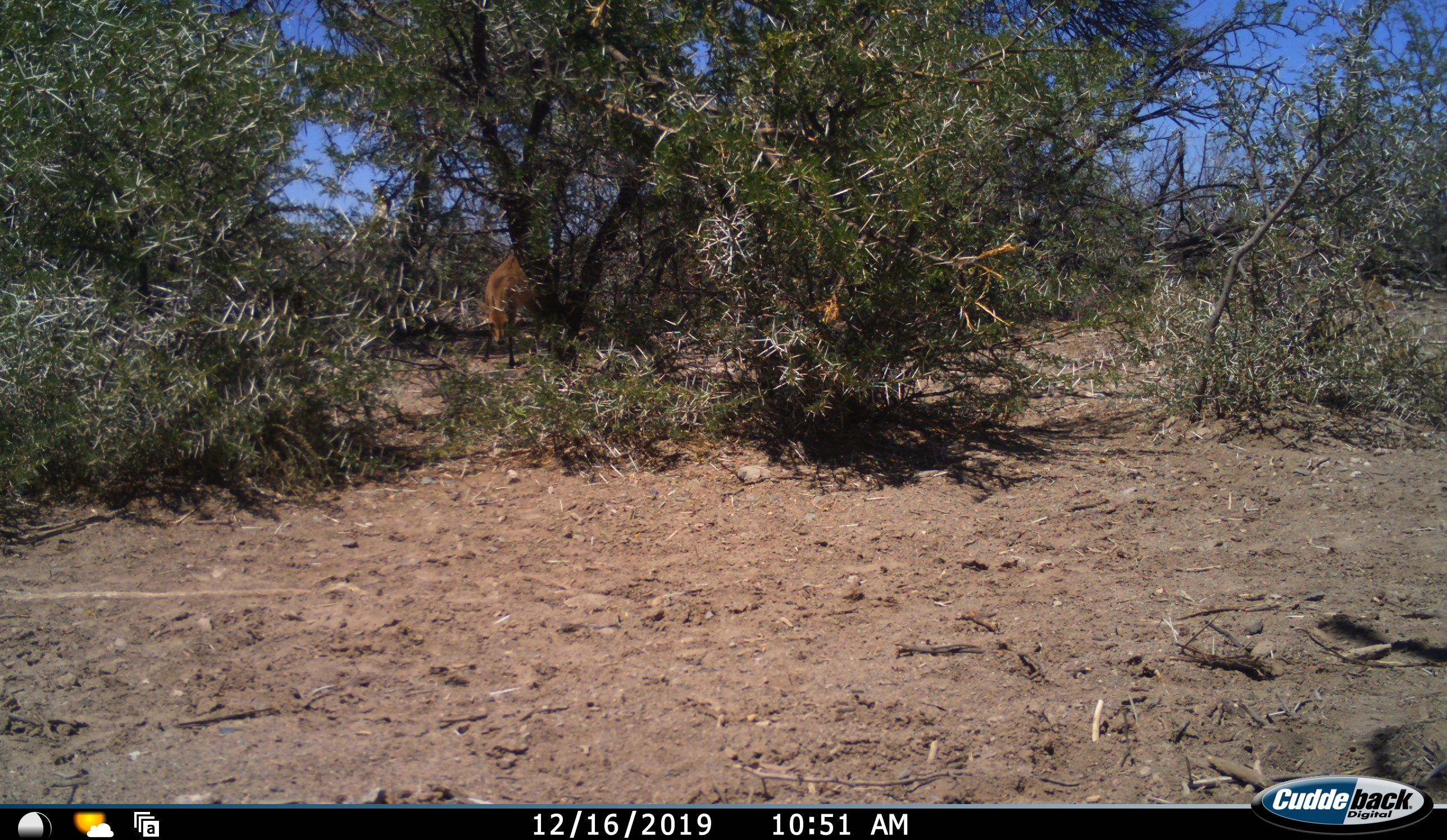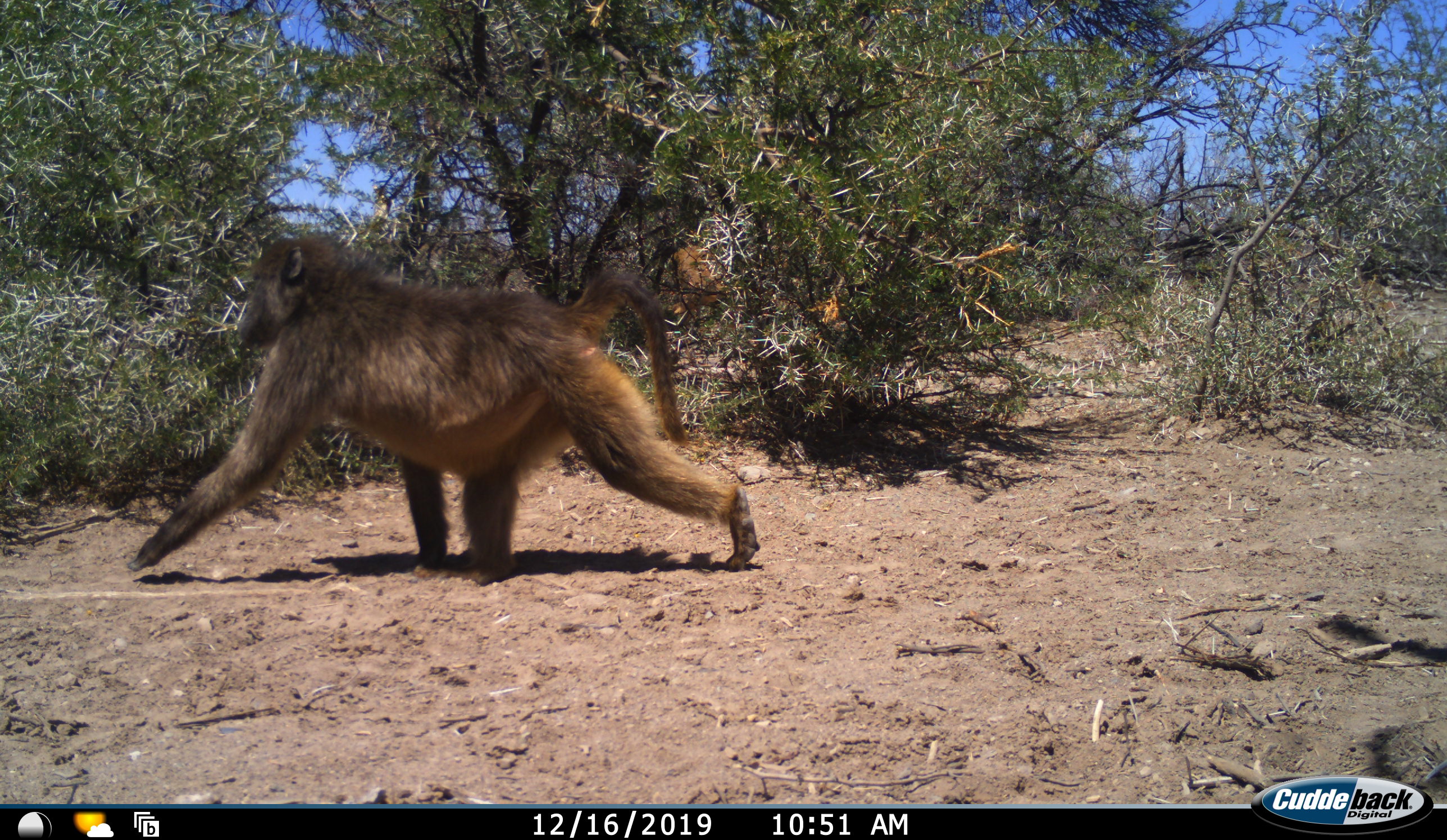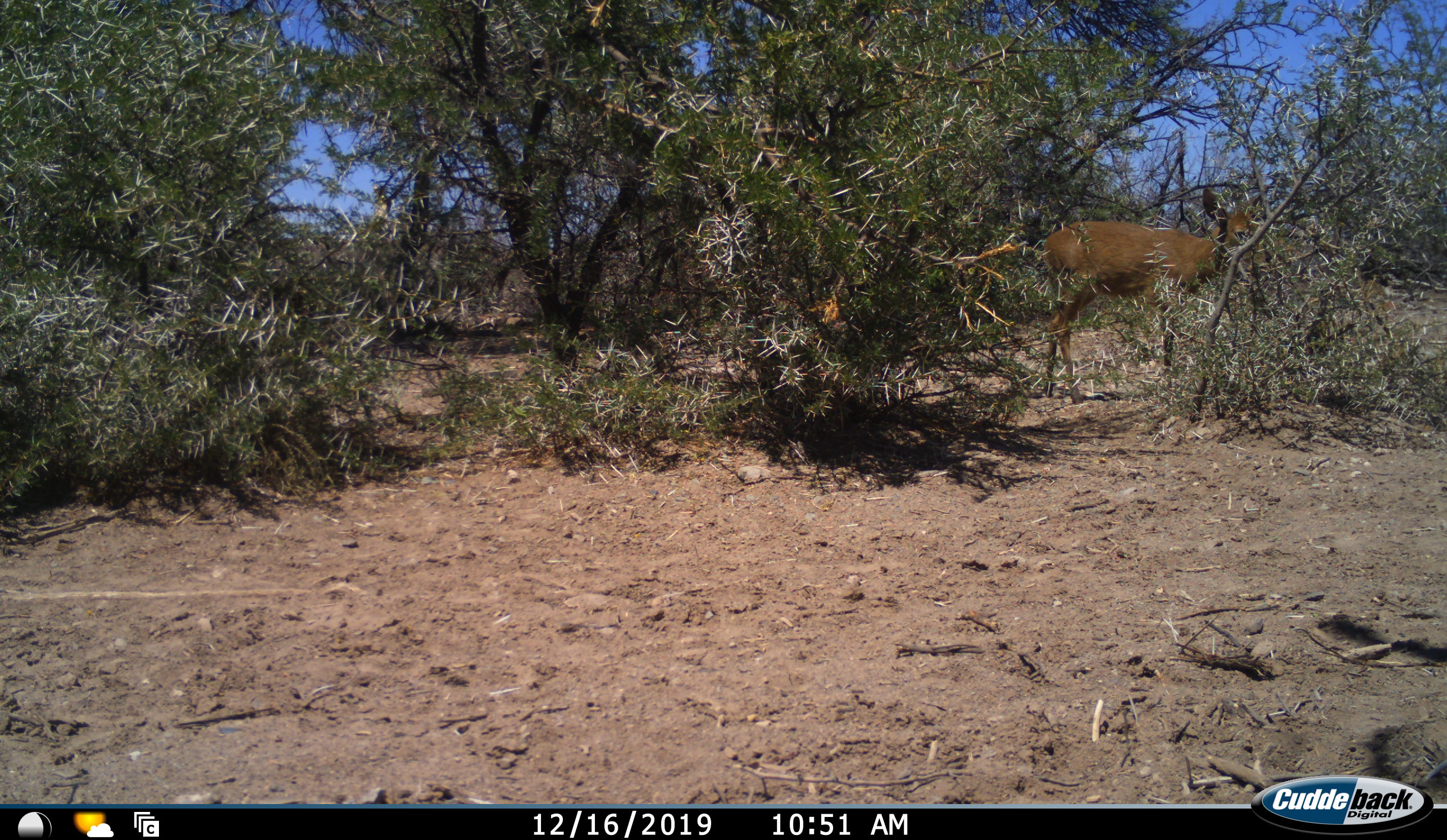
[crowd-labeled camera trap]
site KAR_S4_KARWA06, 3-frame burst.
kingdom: Animalia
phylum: Chordata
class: Mammalia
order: Primates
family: Cercopithecidae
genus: Papio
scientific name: Papio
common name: baboon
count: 1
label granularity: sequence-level